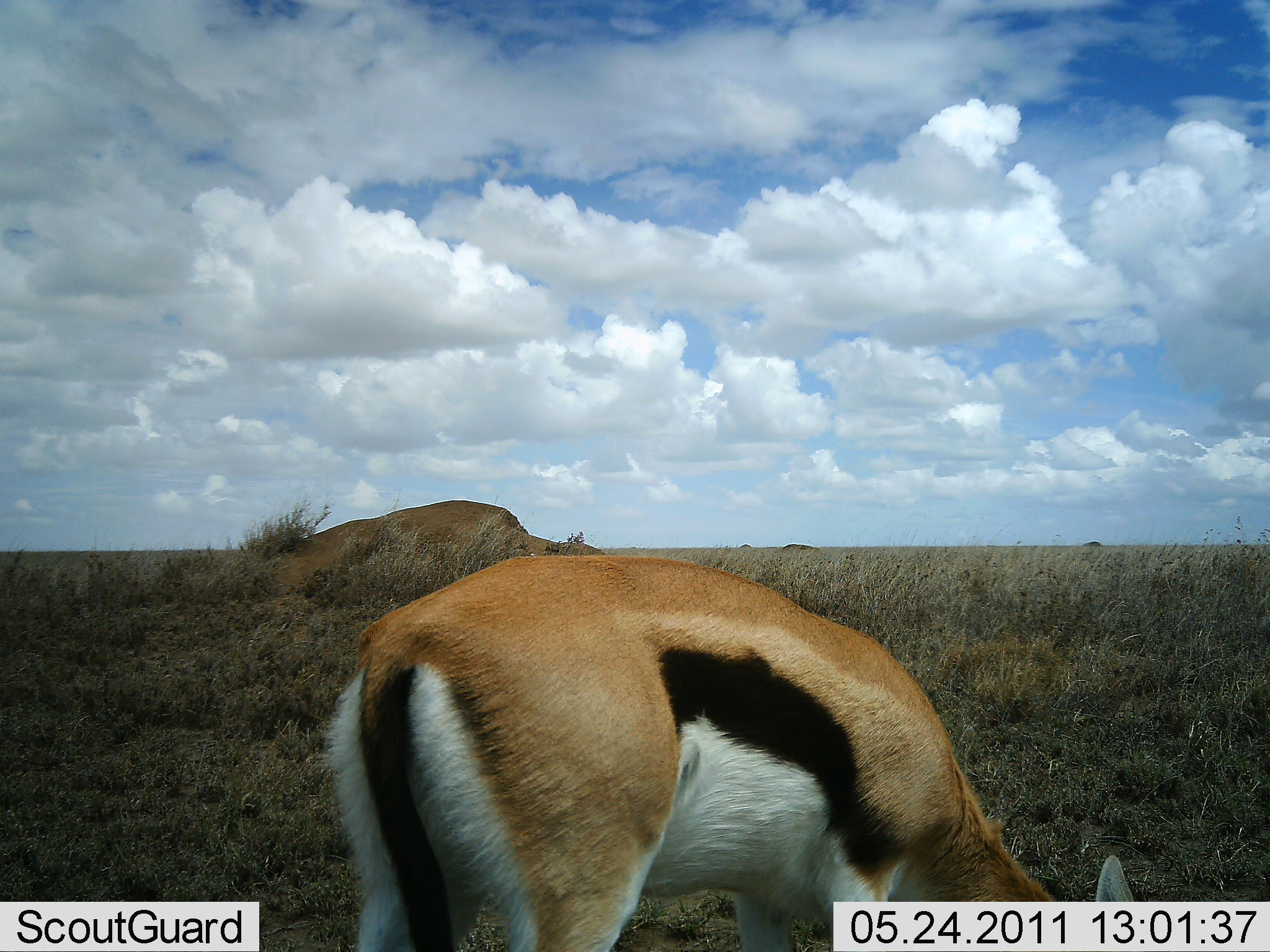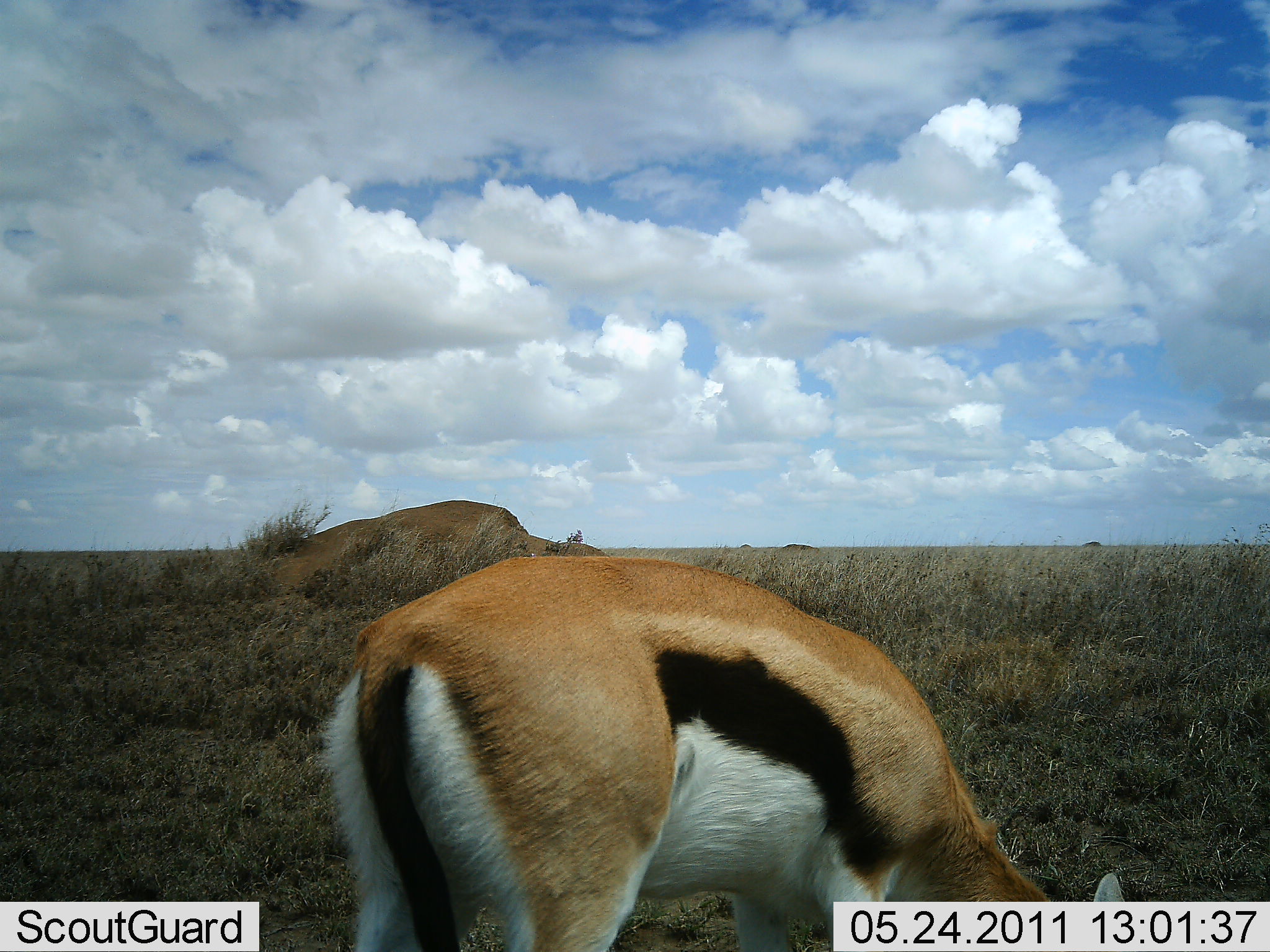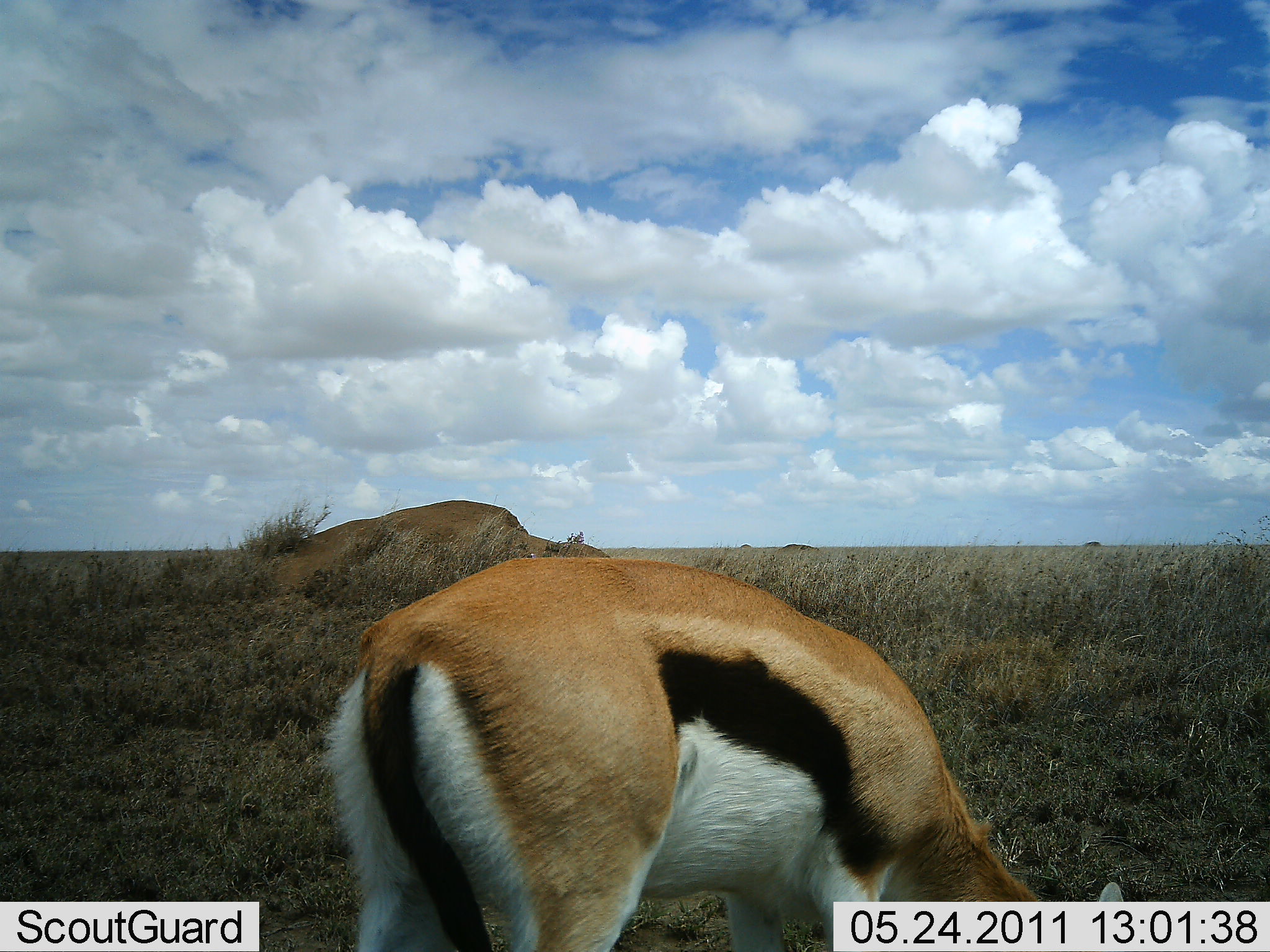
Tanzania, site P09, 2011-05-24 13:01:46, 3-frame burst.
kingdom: Animalia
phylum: Chordata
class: Mammalia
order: Artiodactyla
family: Bovidae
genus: Eudorcas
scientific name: Eudorcas thomsonii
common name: thomson's gazelle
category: gazellethomsons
Gazellethomsons (thomson's gazelle) (Eudorcas thomsonii), count 1. Behavior (volunteer vote fractions): standing 17%, resting 0%, moving 0%, interacting 0%. Young present (vote fraction): 0%. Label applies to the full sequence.